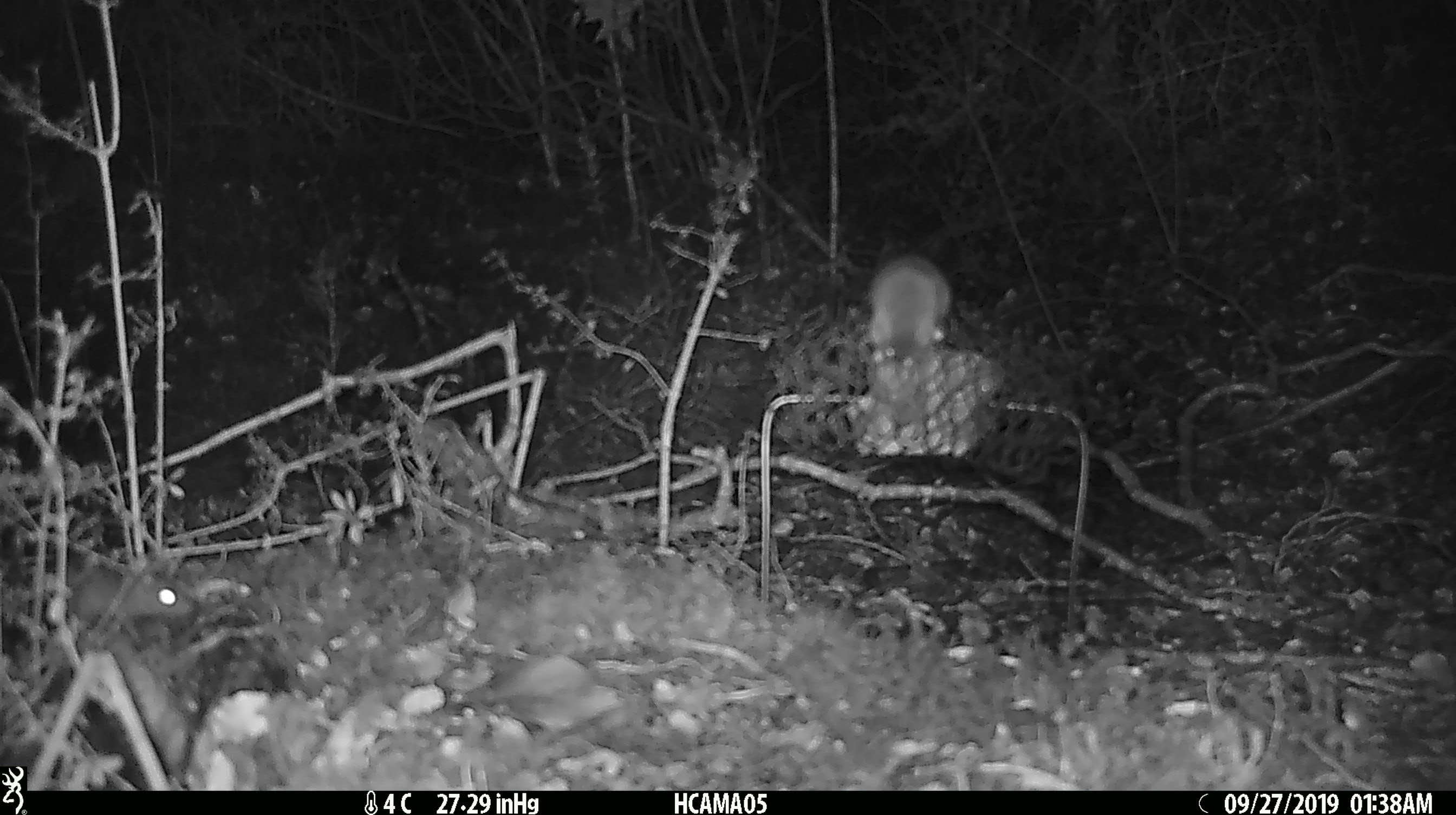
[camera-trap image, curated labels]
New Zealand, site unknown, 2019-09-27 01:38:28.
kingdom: Animalia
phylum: Chordata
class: Mammalia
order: Rodentia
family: Muridae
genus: Mus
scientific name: Mus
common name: mouse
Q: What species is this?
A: Mouse (Mus).